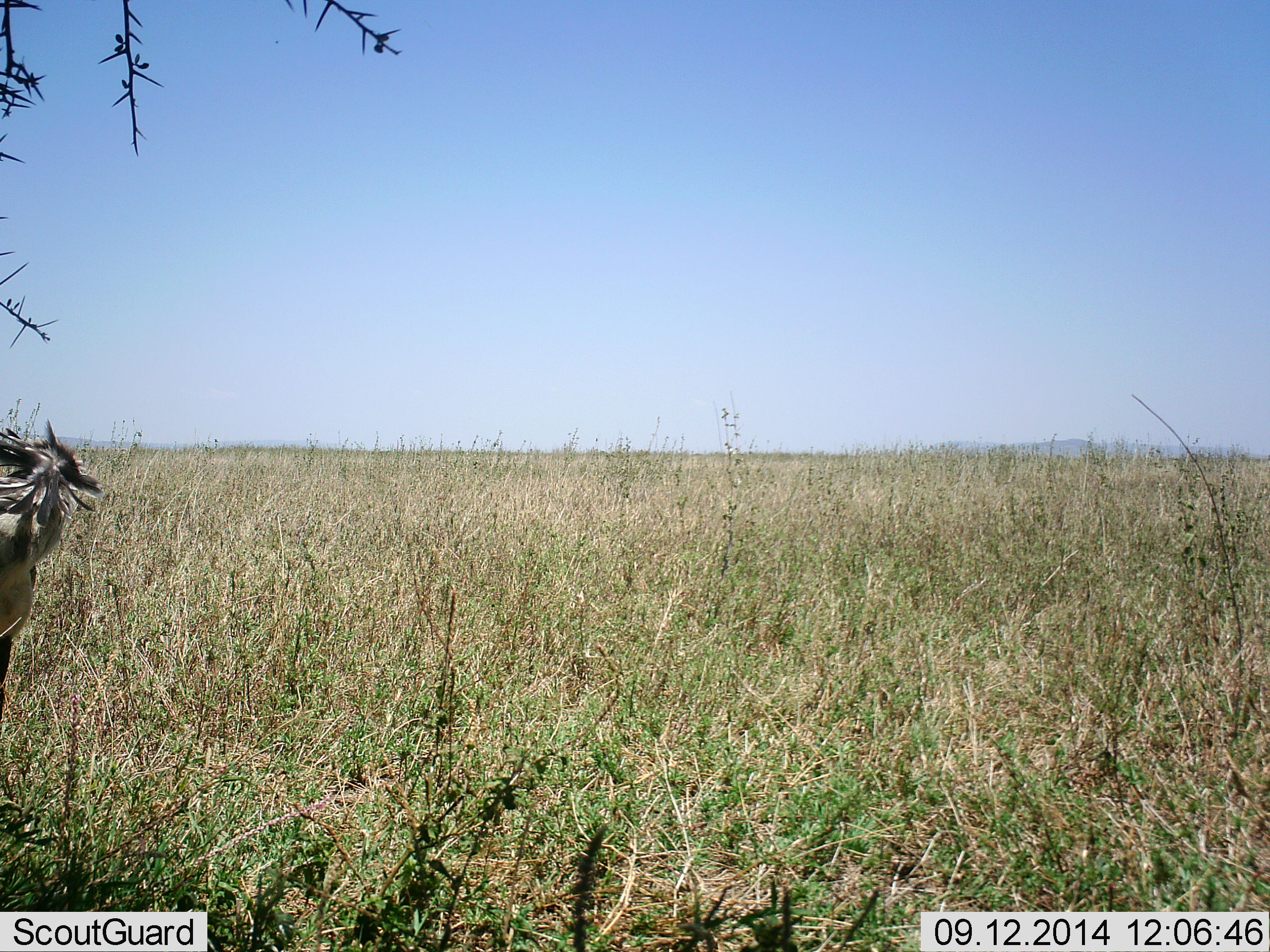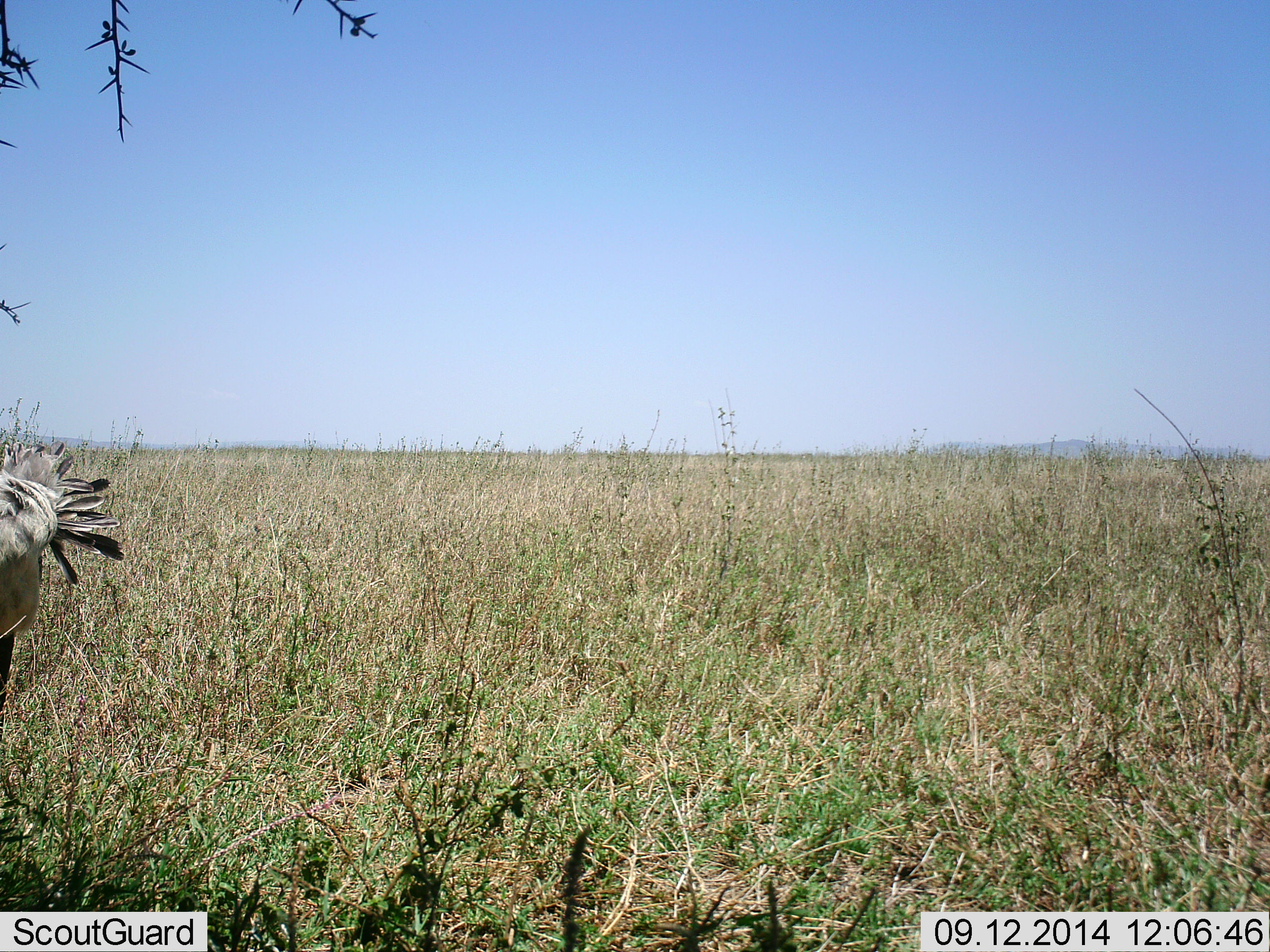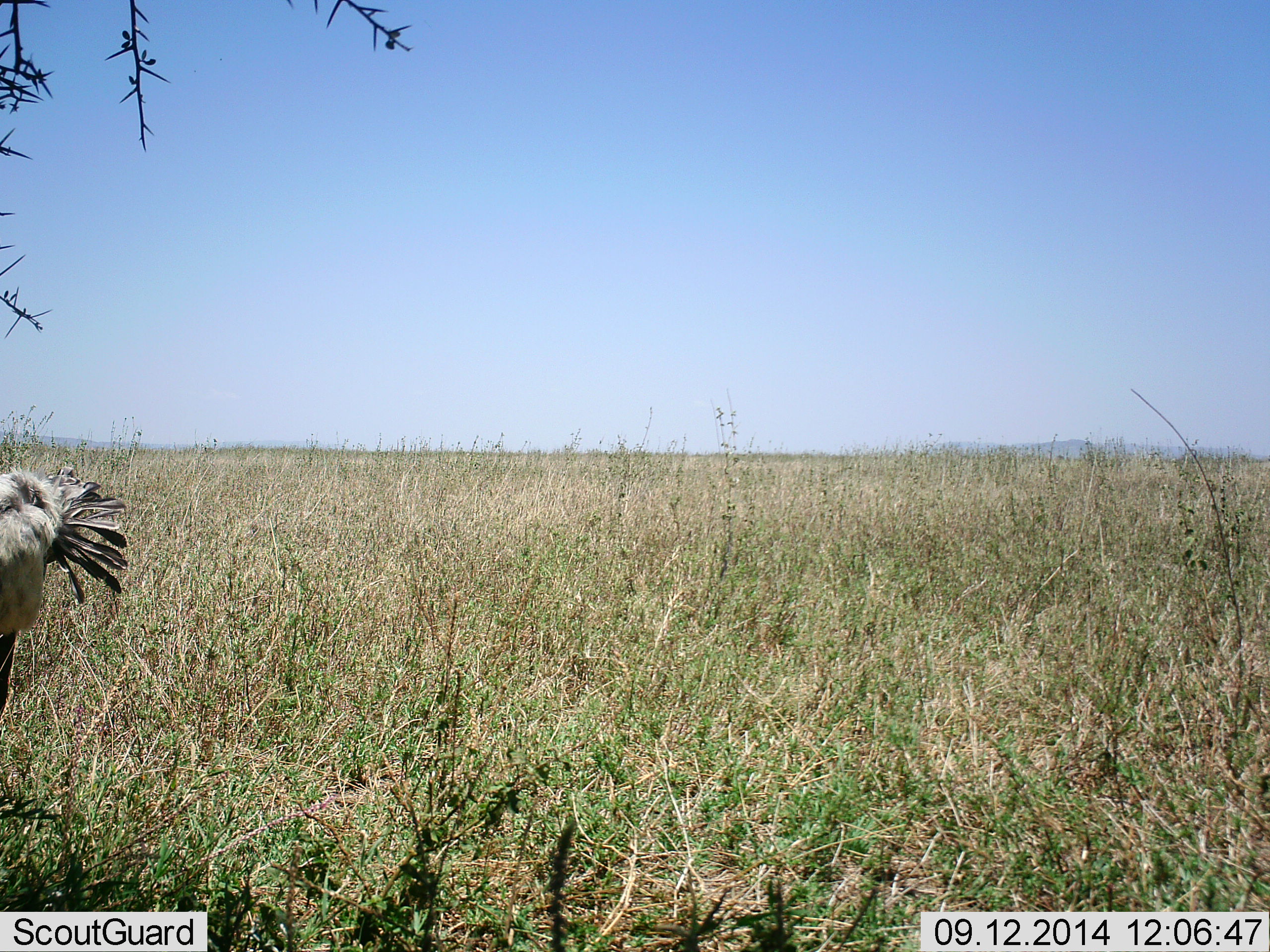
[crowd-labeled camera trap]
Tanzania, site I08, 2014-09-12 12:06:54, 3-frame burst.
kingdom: Animalia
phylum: Chordata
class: Aves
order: Accipitriformes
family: Sagittariidae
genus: Sagittarius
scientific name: Sagittarius serpentarius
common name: secretary bird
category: secretarybird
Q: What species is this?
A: Secretarybird (secretary bird) (Sagittarius serpentarius).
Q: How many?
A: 1.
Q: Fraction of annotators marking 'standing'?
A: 90%.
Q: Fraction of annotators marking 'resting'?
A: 0%.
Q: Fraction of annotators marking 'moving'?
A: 10%.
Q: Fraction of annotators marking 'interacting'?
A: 0%.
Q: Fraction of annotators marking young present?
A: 0%.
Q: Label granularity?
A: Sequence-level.